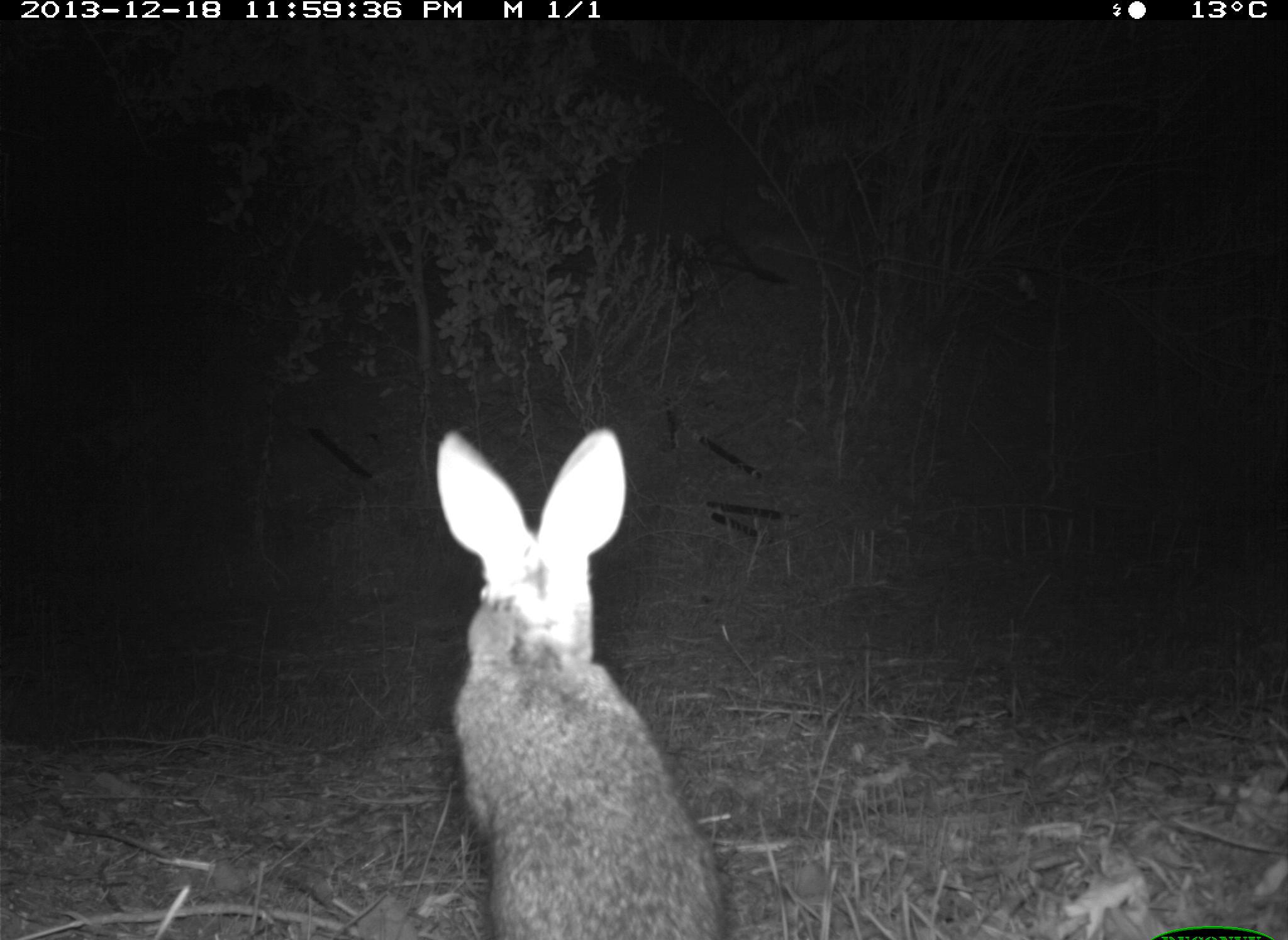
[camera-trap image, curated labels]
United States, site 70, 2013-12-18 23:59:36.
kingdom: Animalia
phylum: Chordata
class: Mammalia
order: Lagomorpha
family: Leporidae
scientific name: Leporidae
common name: rabbits and hares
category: rabbit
Rabbit (rabbits and hares) (Leporidae).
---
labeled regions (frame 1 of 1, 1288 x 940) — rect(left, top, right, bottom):
rabbit: rect(431, 425, 731, 940)